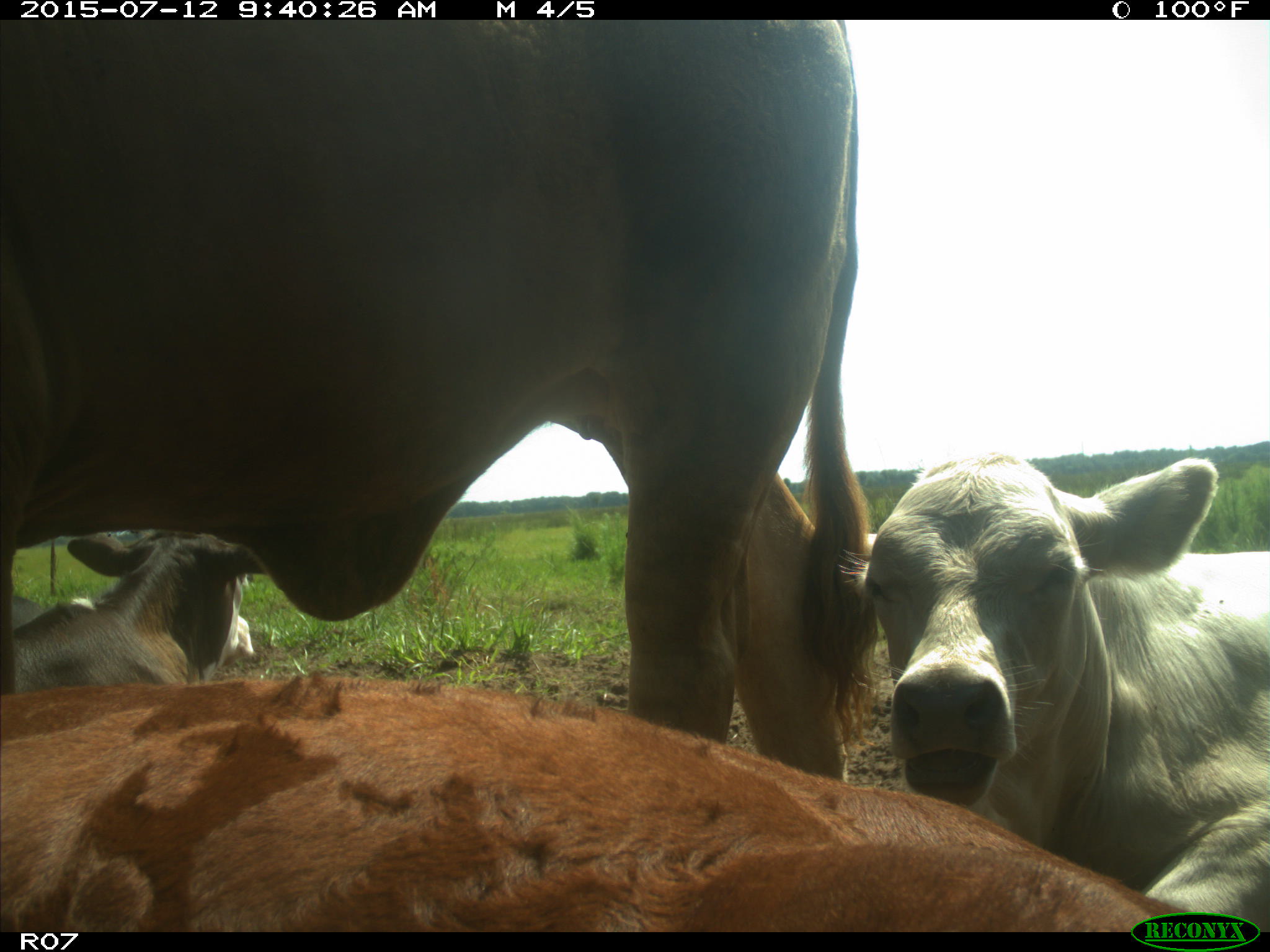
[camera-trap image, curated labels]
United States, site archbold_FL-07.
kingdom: Animalia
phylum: Chordata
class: Mammalia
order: Artiodactyla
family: Bovidae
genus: Bos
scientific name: Bos taurus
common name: domestic cow